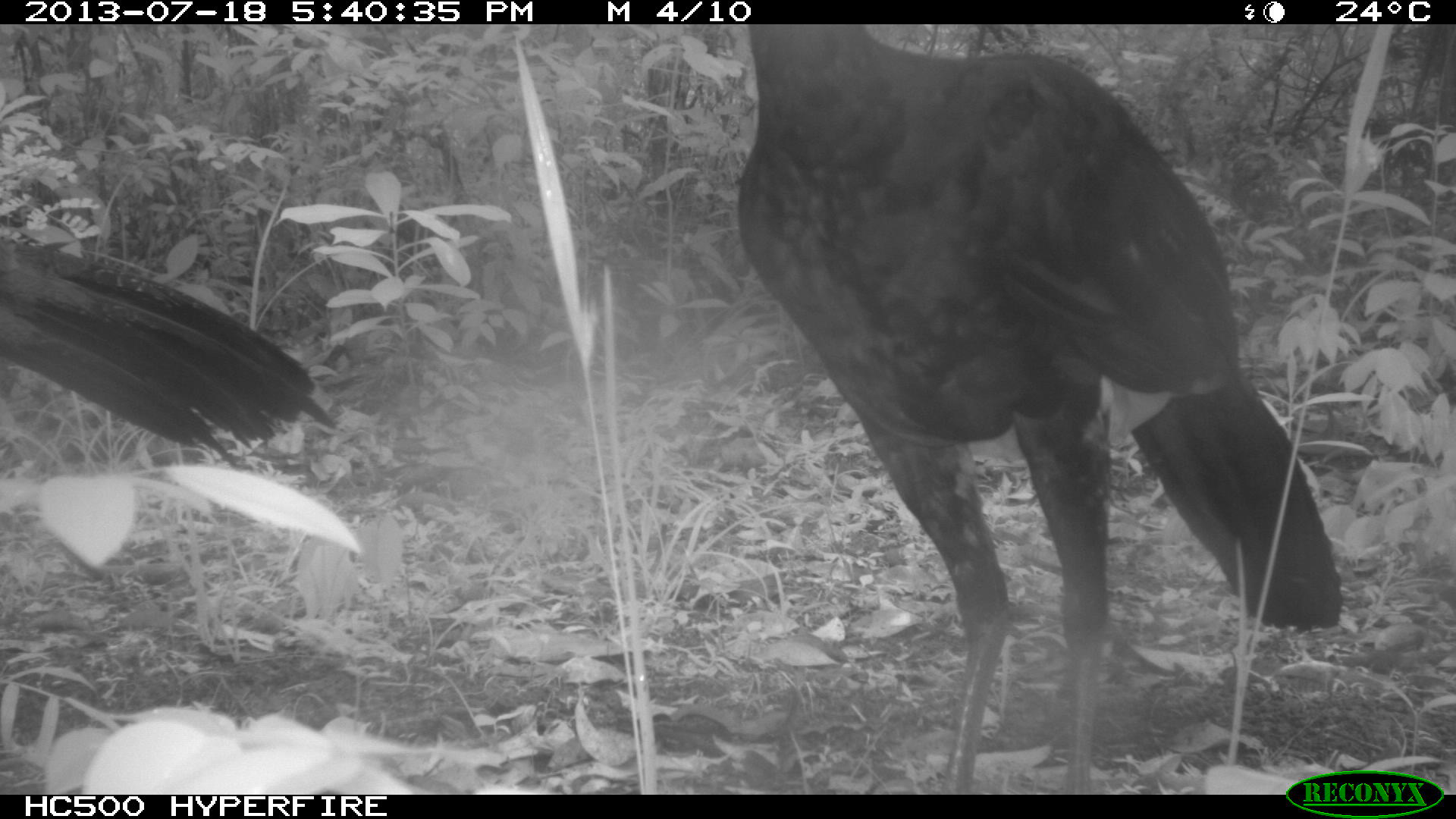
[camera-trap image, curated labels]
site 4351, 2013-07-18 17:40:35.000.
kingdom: Animalia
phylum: Chordata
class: Aves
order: Galliformes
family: Cracidae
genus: Crax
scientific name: Crax rubra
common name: great curassow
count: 4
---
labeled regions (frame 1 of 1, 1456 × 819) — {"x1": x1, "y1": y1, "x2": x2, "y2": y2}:
crax rubra: {"x1": 732, "y1": 22, "x2": 1348, "y2": 795}; {"x1": 0, "y1": 233, "x2": 334, "y2": 472}